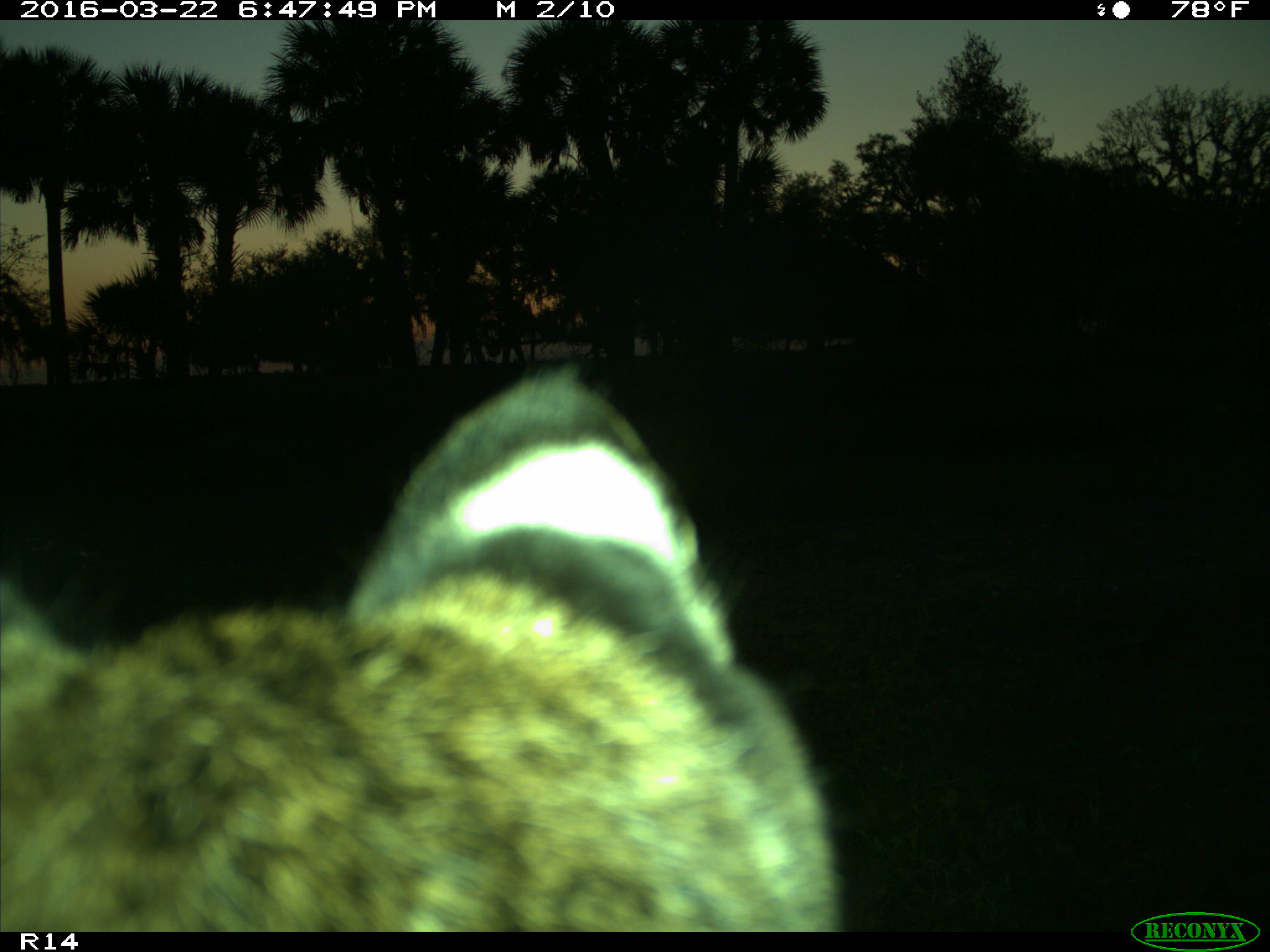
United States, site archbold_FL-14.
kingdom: Animalia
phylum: Chordata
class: Mammalia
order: Carnivora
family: Felidae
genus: Lynx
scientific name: Lynx rufus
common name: bobcat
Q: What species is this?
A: Lynx rufus (bobcat).